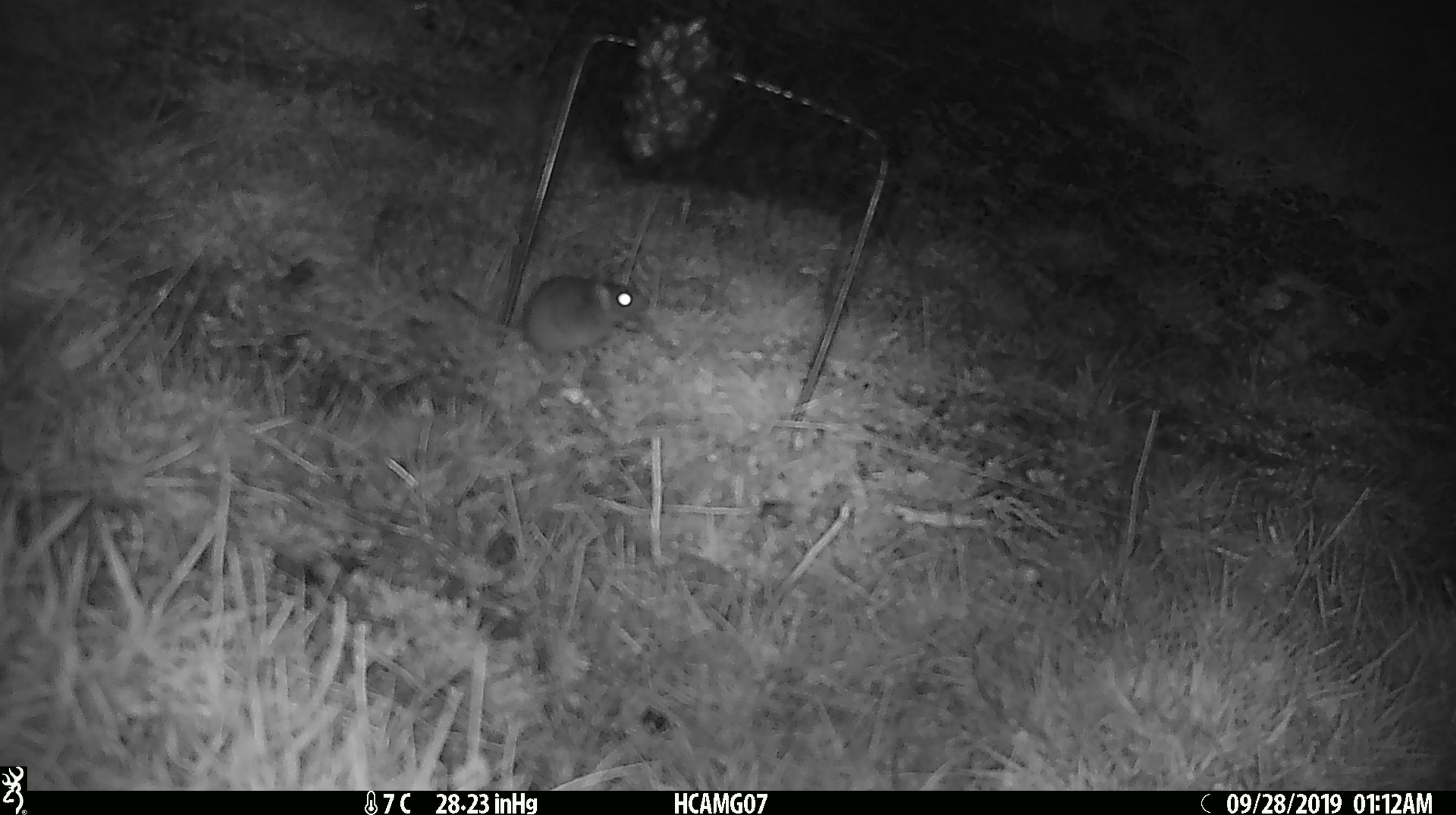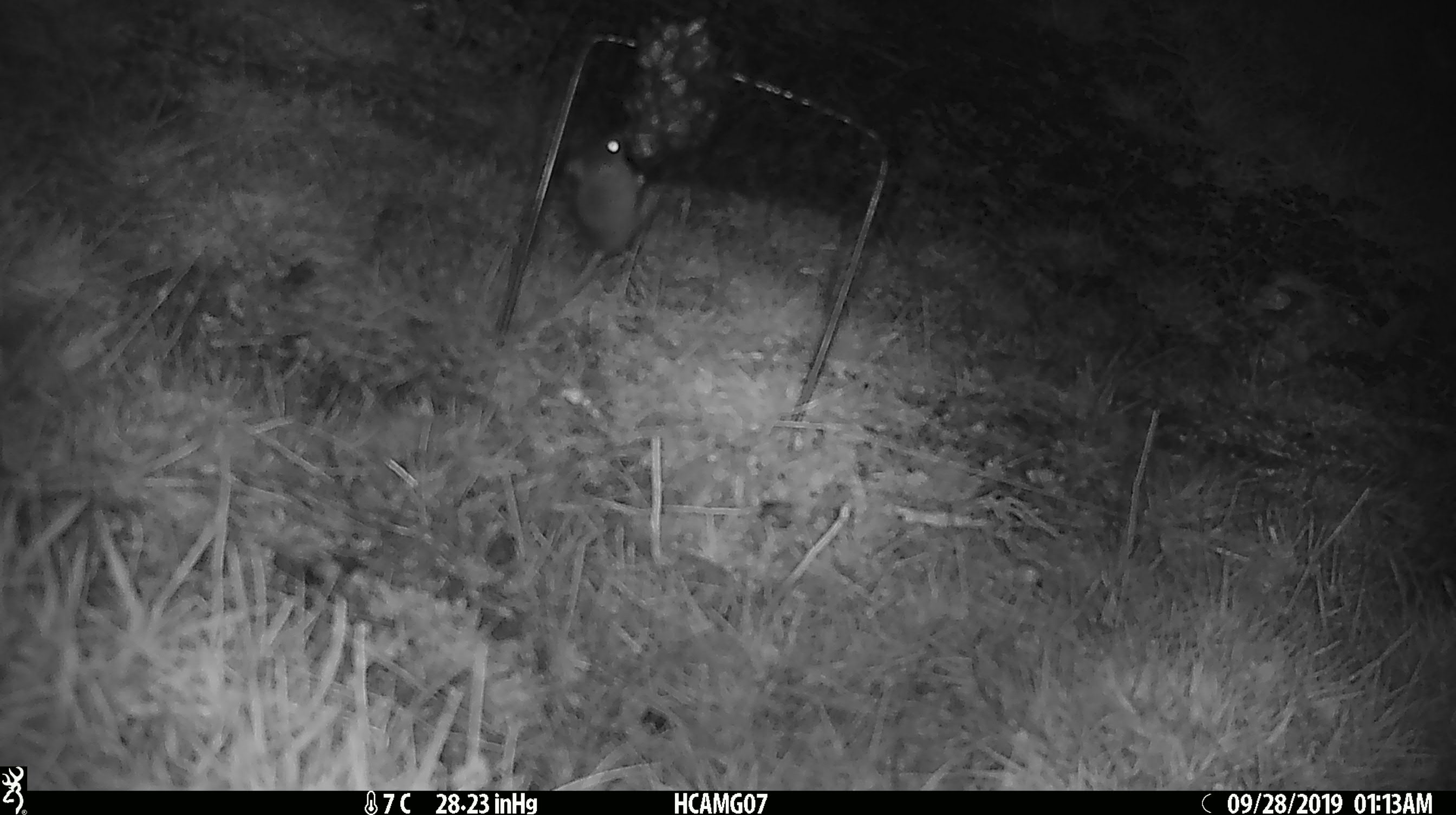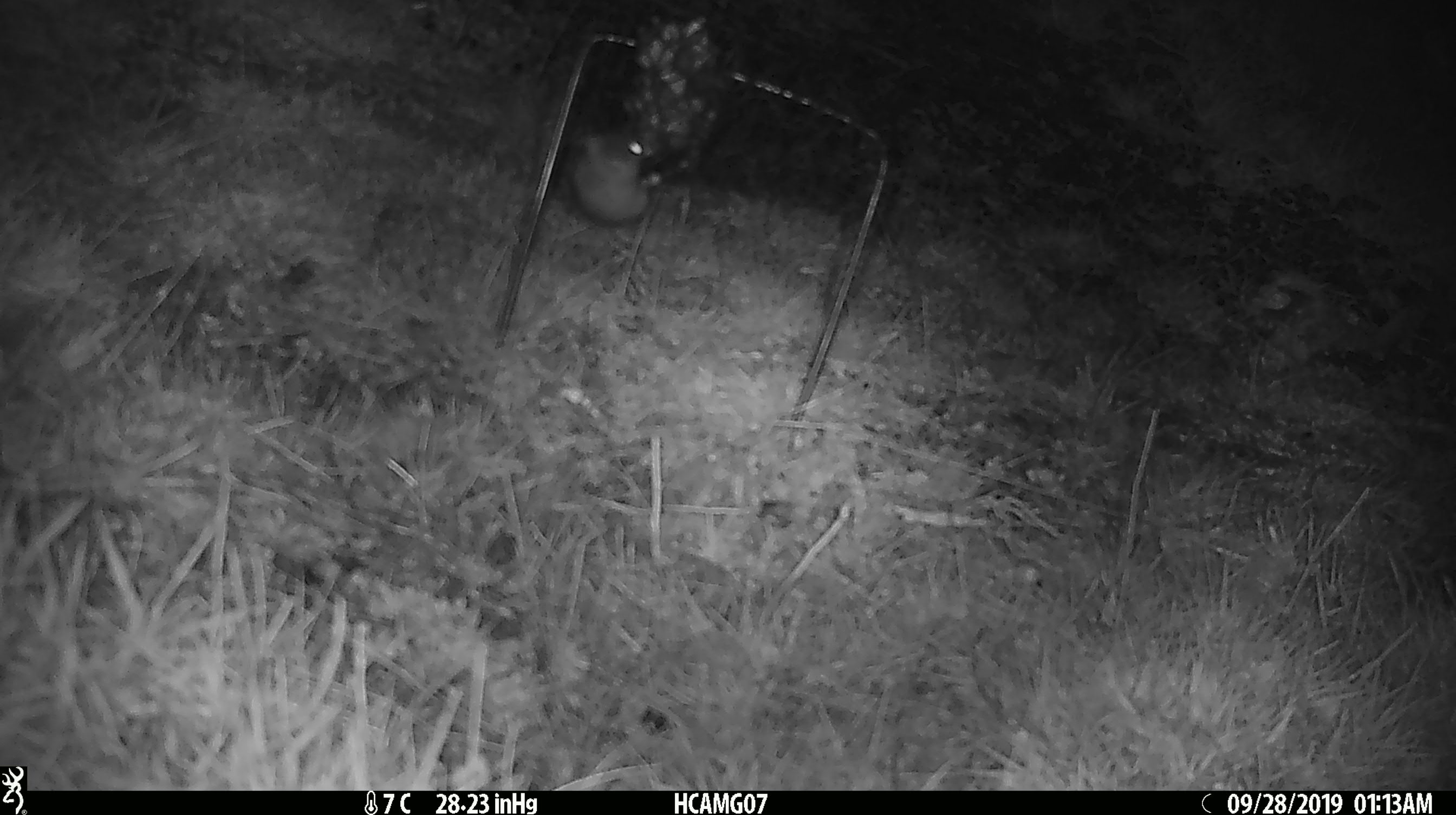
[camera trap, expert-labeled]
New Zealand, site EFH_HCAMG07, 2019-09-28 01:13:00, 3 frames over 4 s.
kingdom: Animalia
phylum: Chordata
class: Mammalia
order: Rodentia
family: Muridae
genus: Mus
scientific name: Mus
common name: mouse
Mouse (Mus).